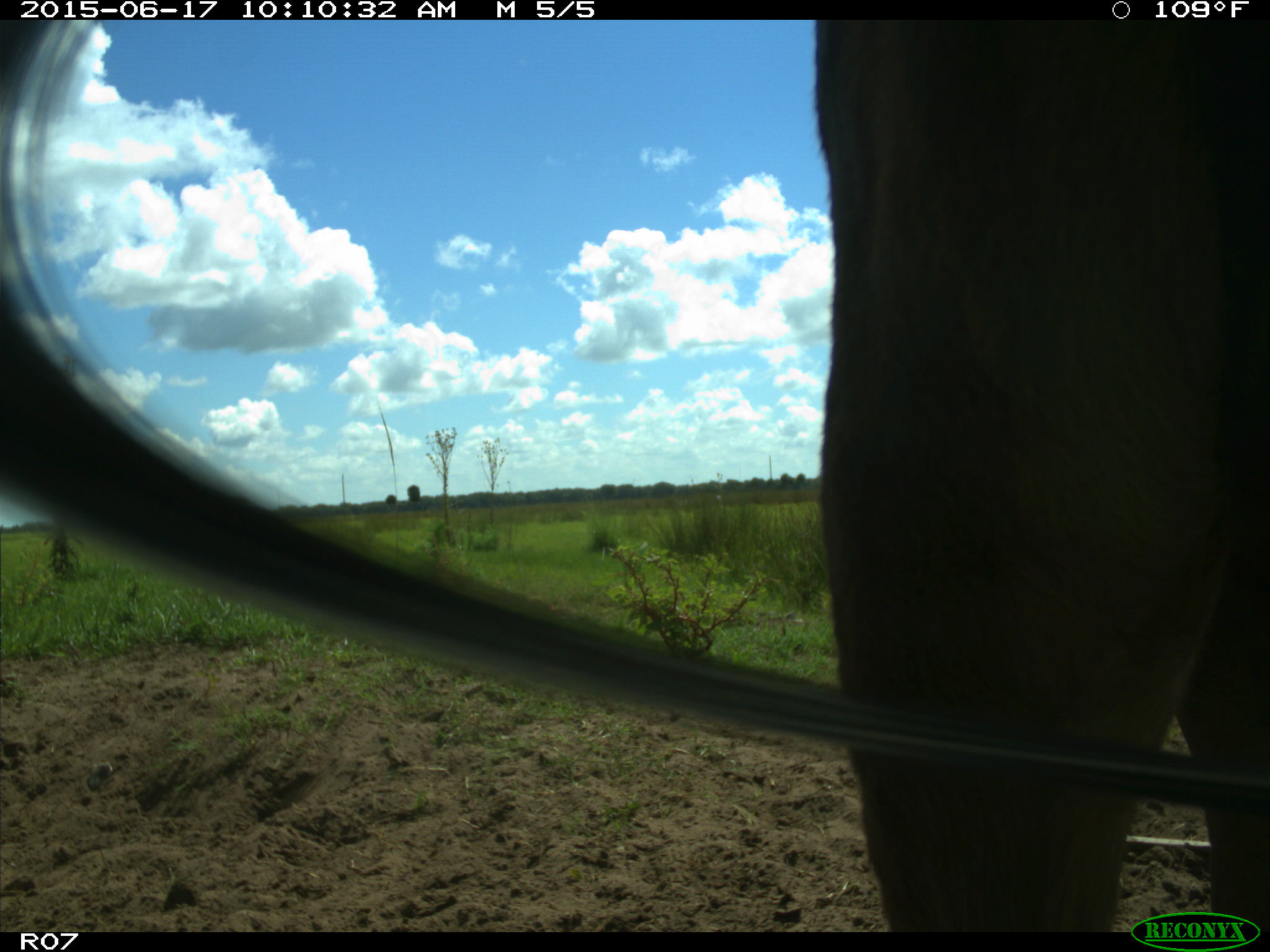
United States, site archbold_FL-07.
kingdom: Animalia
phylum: Chordata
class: Mammalia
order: Artiodactyla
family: Bovidae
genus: Bos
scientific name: Bos taurus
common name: domestic cow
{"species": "Bos taurus (domestic cow)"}